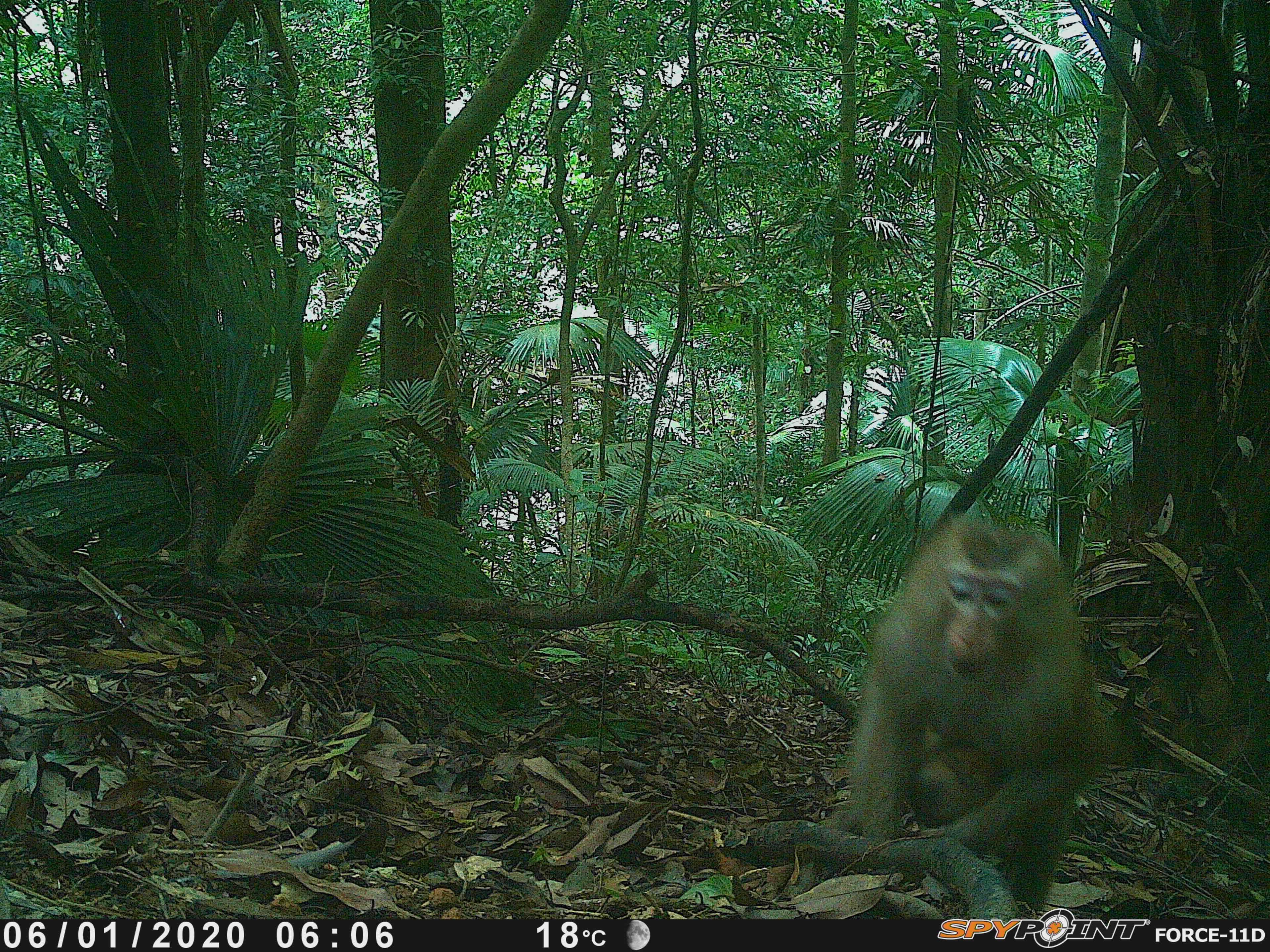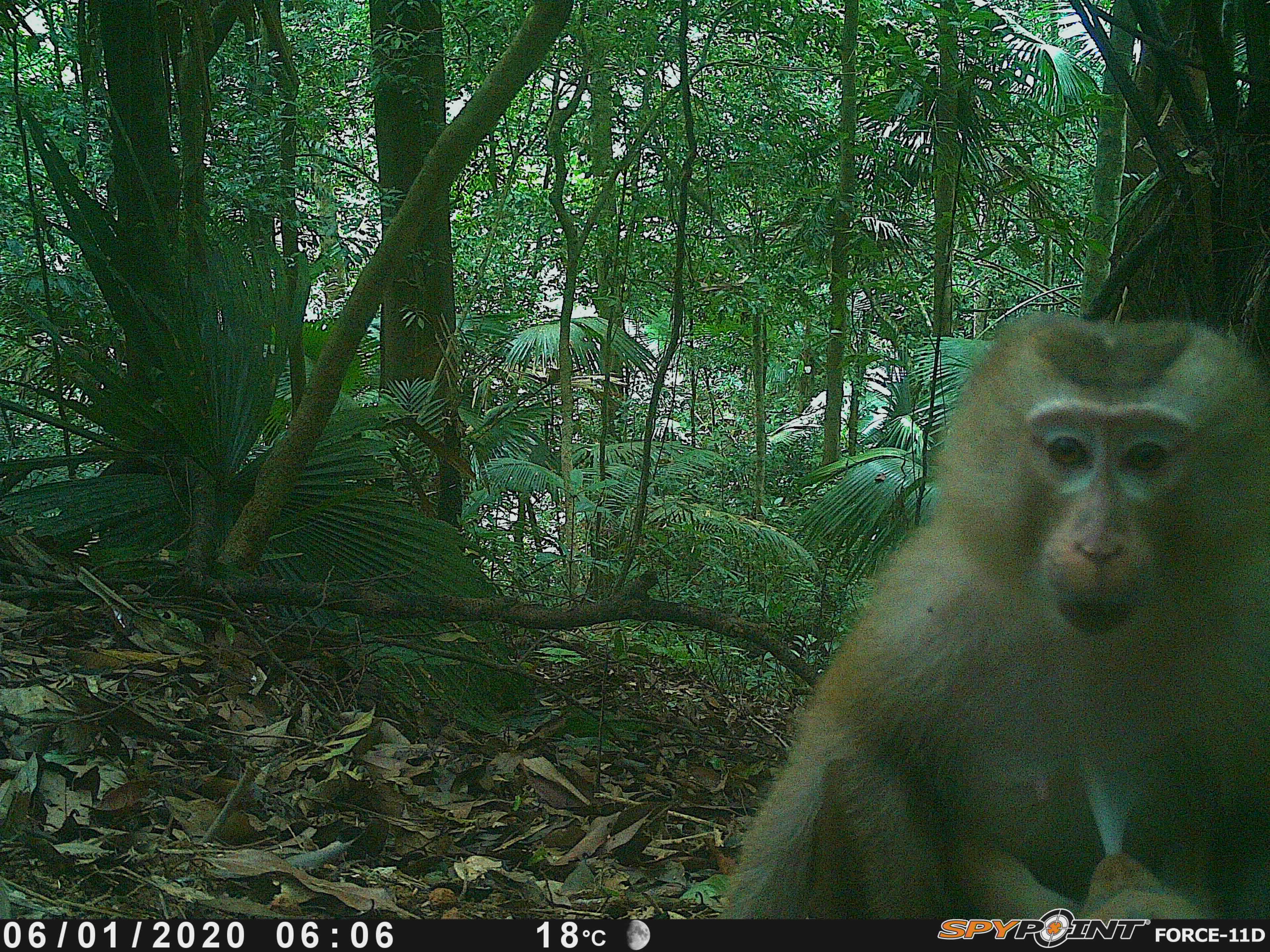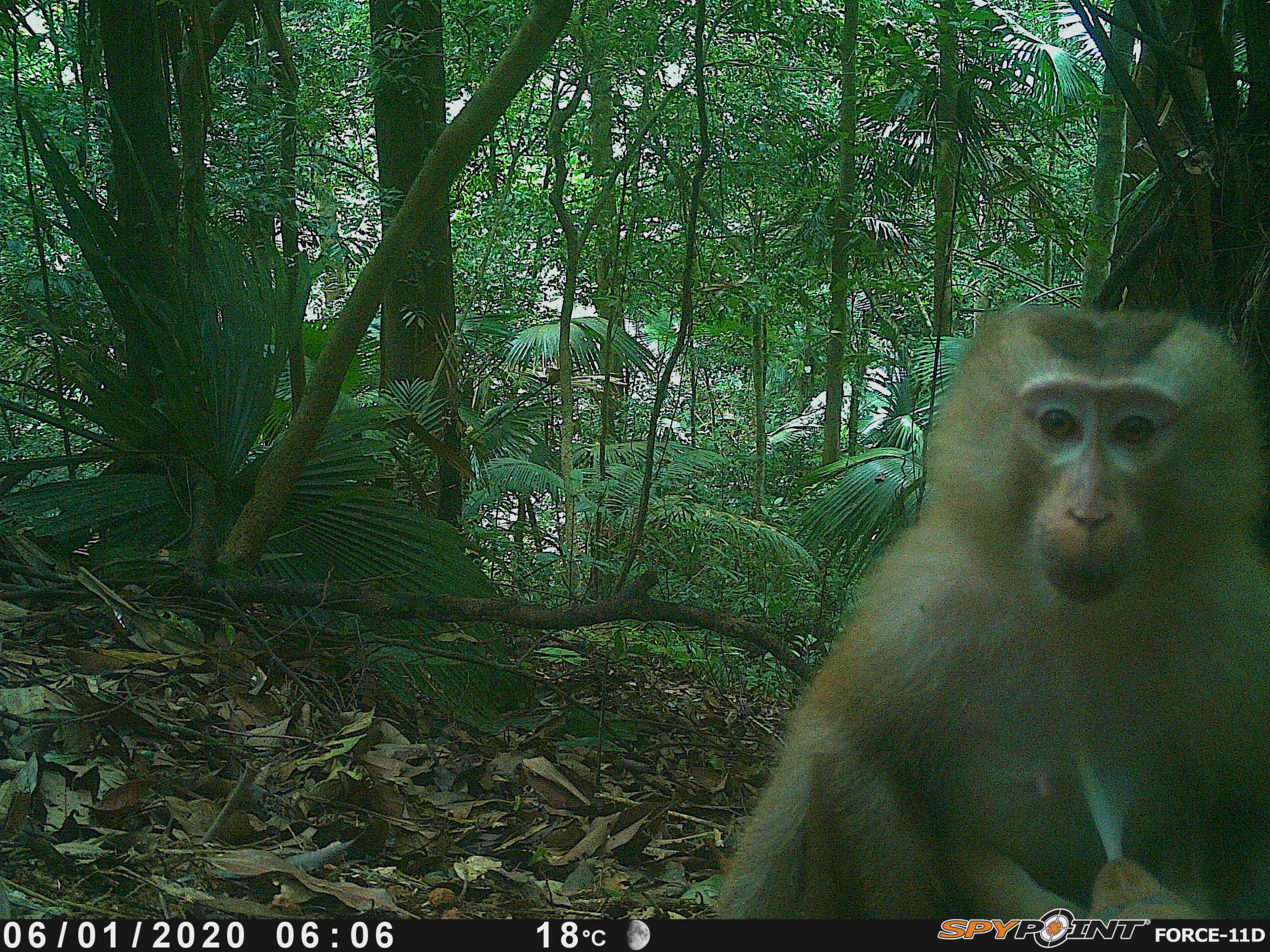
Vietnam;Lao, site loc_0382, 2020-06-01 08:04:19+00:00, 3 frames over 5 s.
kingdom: Animalia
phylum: Chordata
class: Mammalia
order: Primates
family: Cercopithecidae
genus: Macaca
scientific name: Macaca nemestrina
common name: pig-tailed macaque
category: pig tailed macaque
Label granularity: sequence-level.